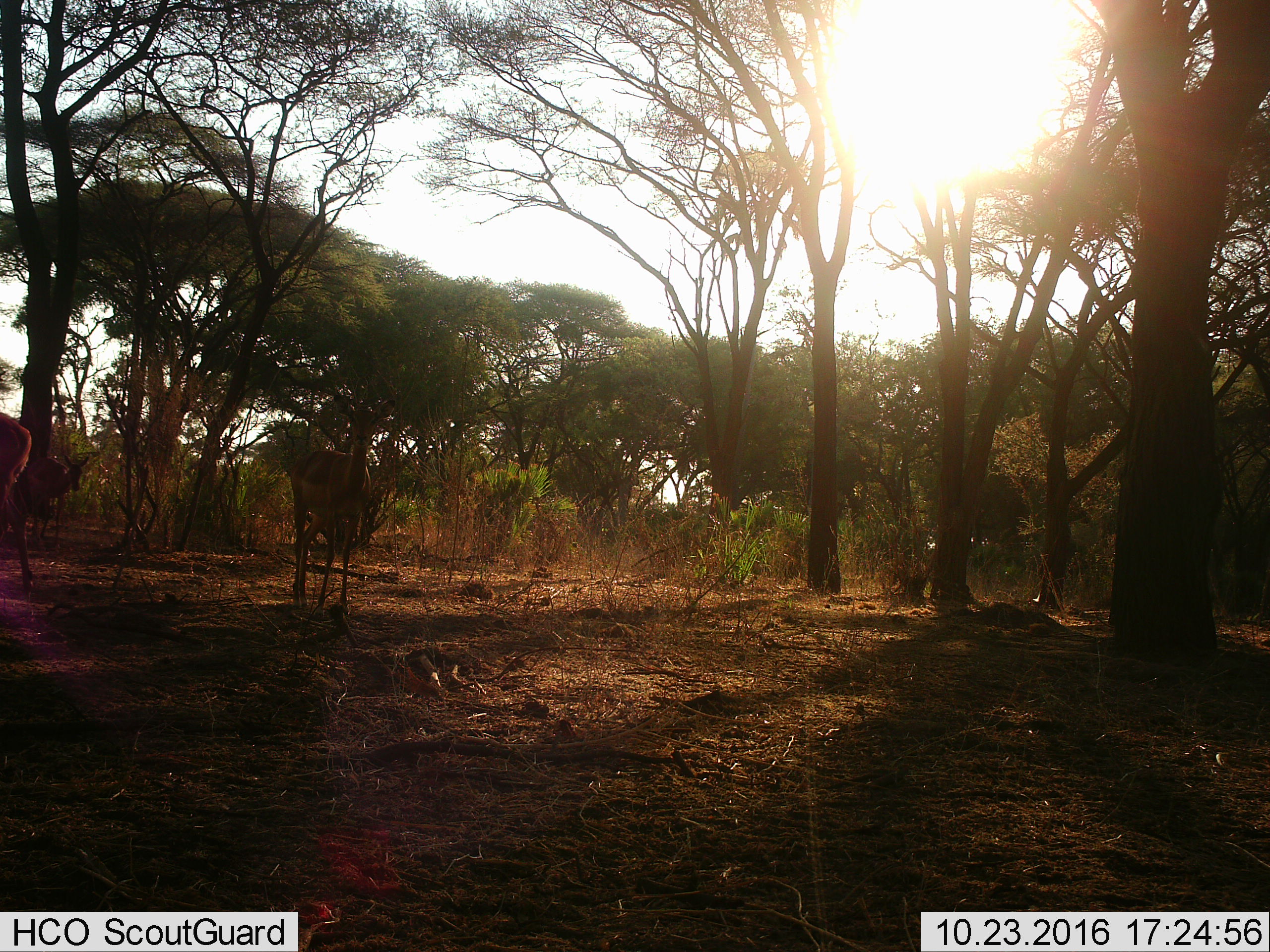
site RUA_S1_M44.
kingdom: Animalia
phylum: Chordata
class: Mammalia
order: Artiodactyla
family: Bovidae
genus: Aepyceros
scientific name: Aepyceros melampus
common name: impala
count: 3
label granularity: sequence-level